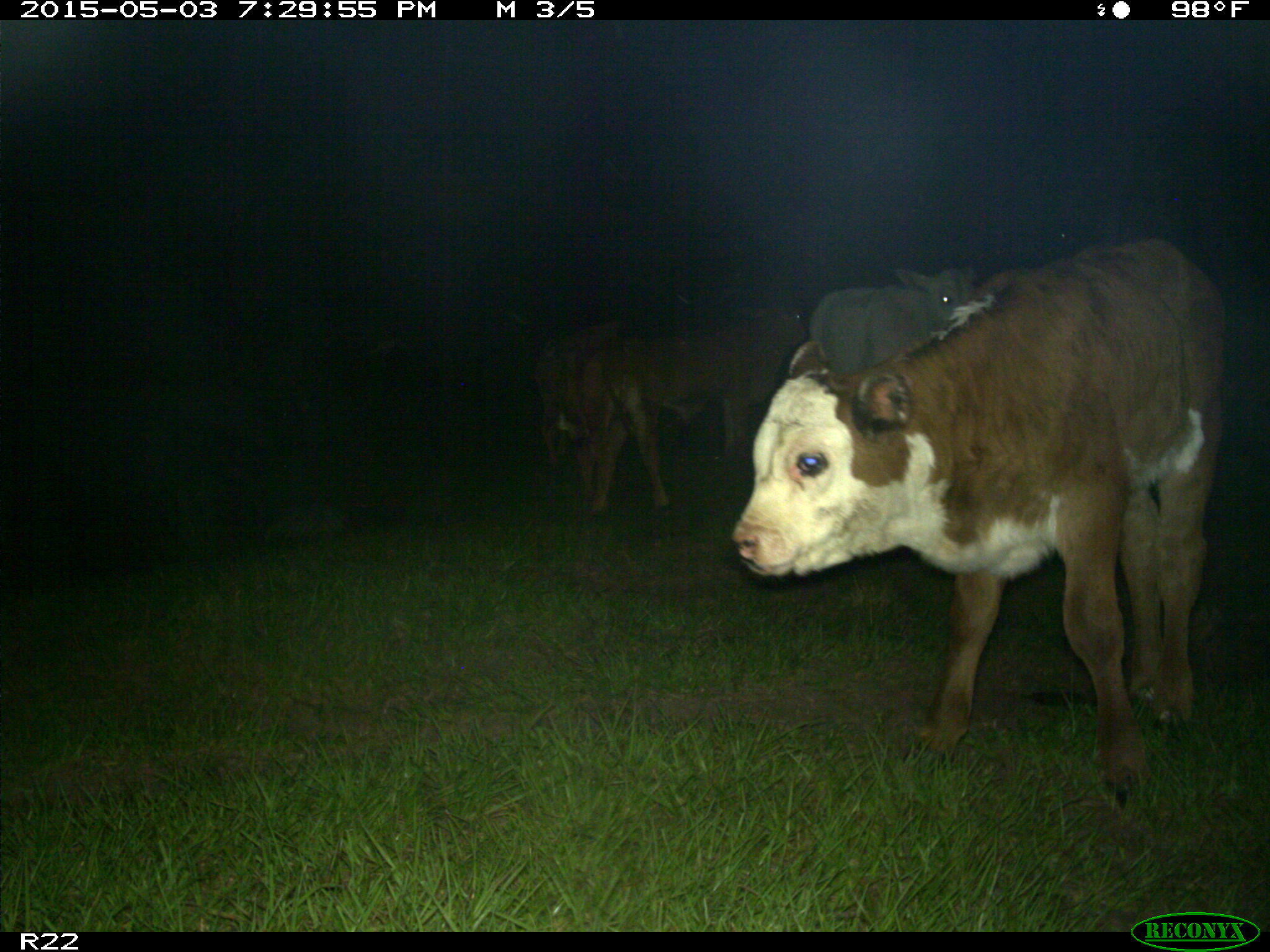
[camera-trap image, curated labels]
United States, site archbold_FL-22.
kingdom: Animalia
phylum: Chordata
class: Mammalia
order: Artiodactyla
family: Bovidae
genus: Bos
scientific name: Bos taurus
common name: domestic cow